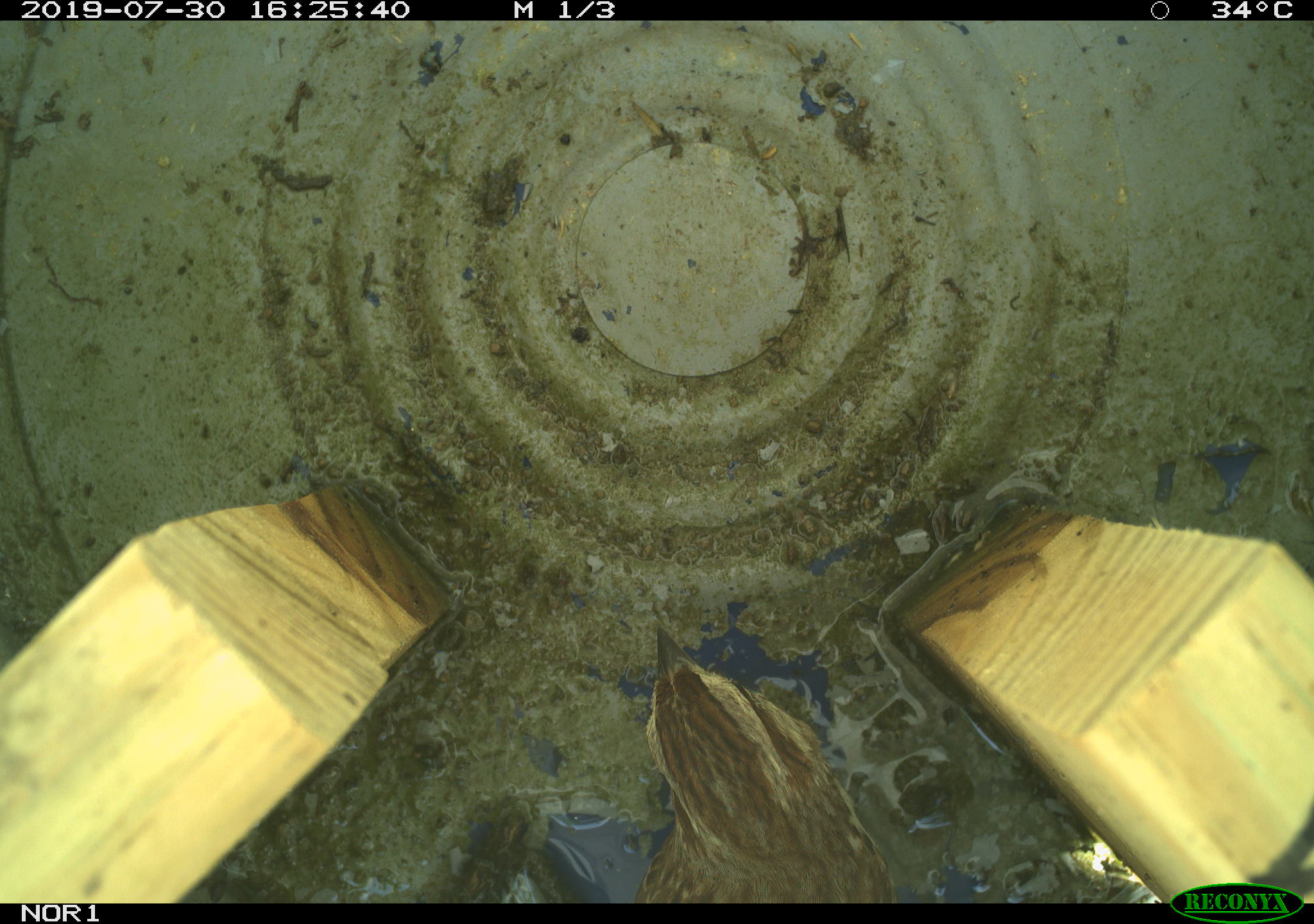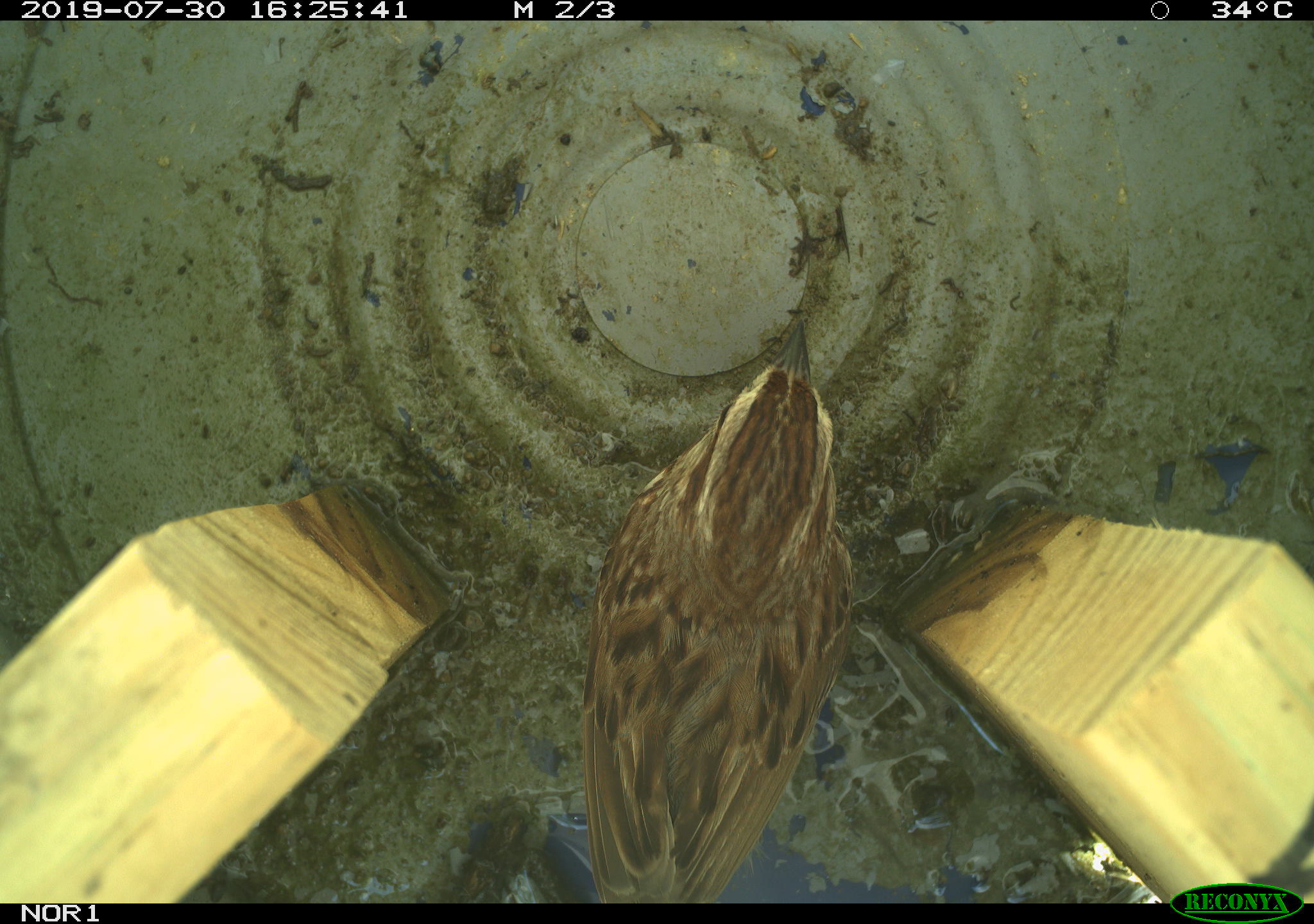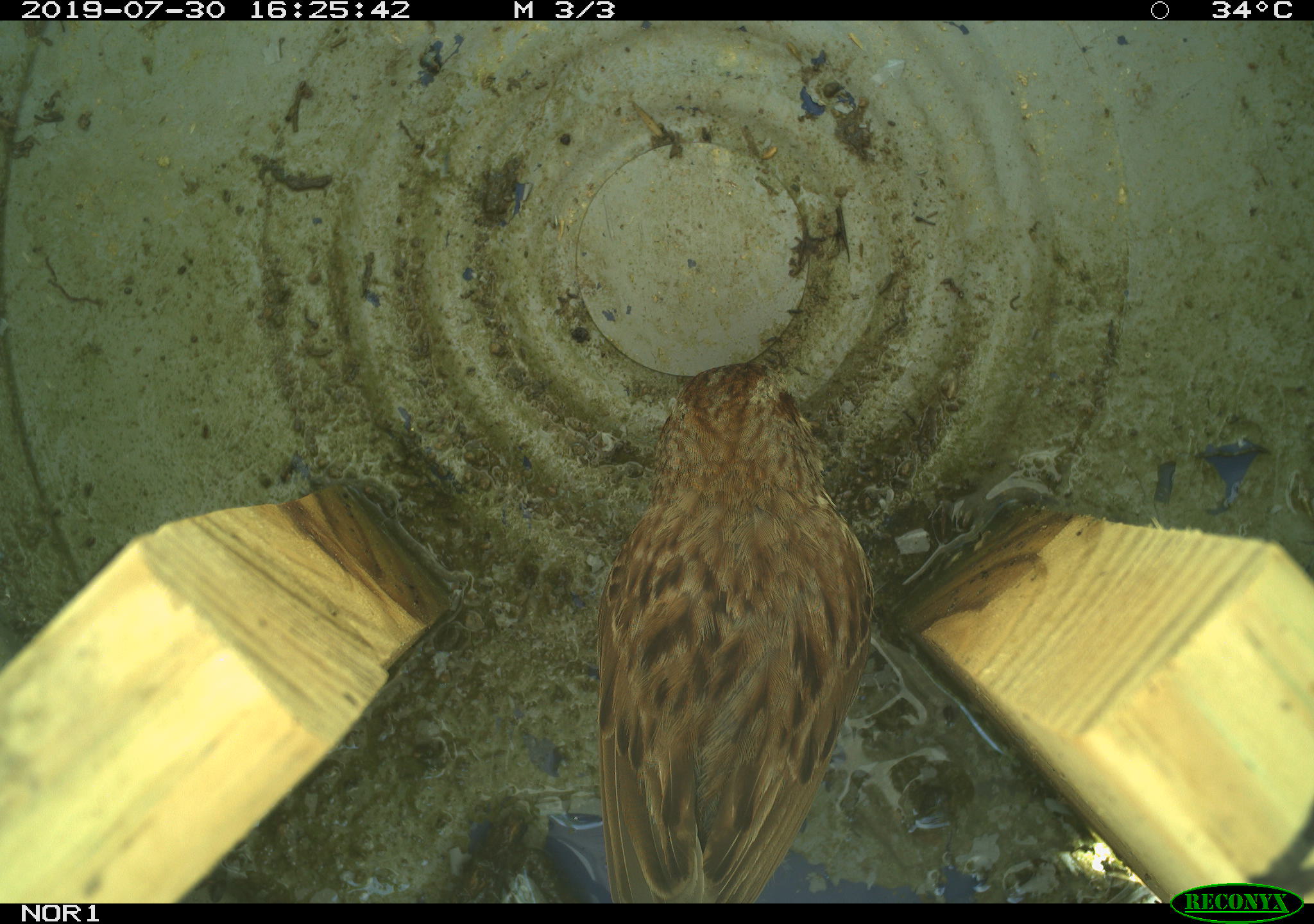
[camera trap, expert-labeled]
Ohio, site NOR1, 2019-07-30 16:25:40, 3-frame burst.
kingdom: Animalia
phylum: Chordata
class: Aves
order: Passeriformes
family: Passerellidae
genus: Melospiza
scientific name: Melospiza melodia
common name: song sparrow